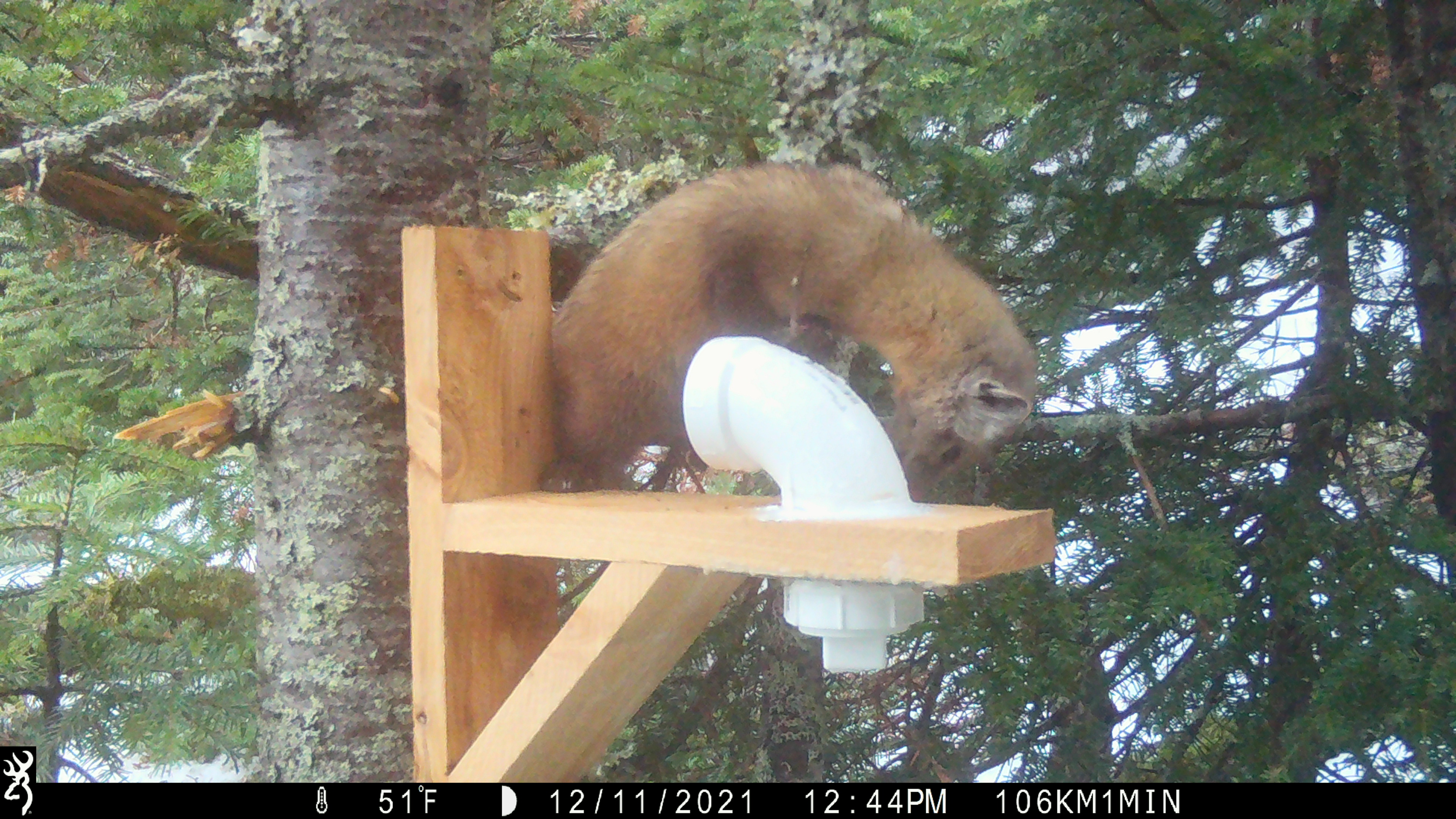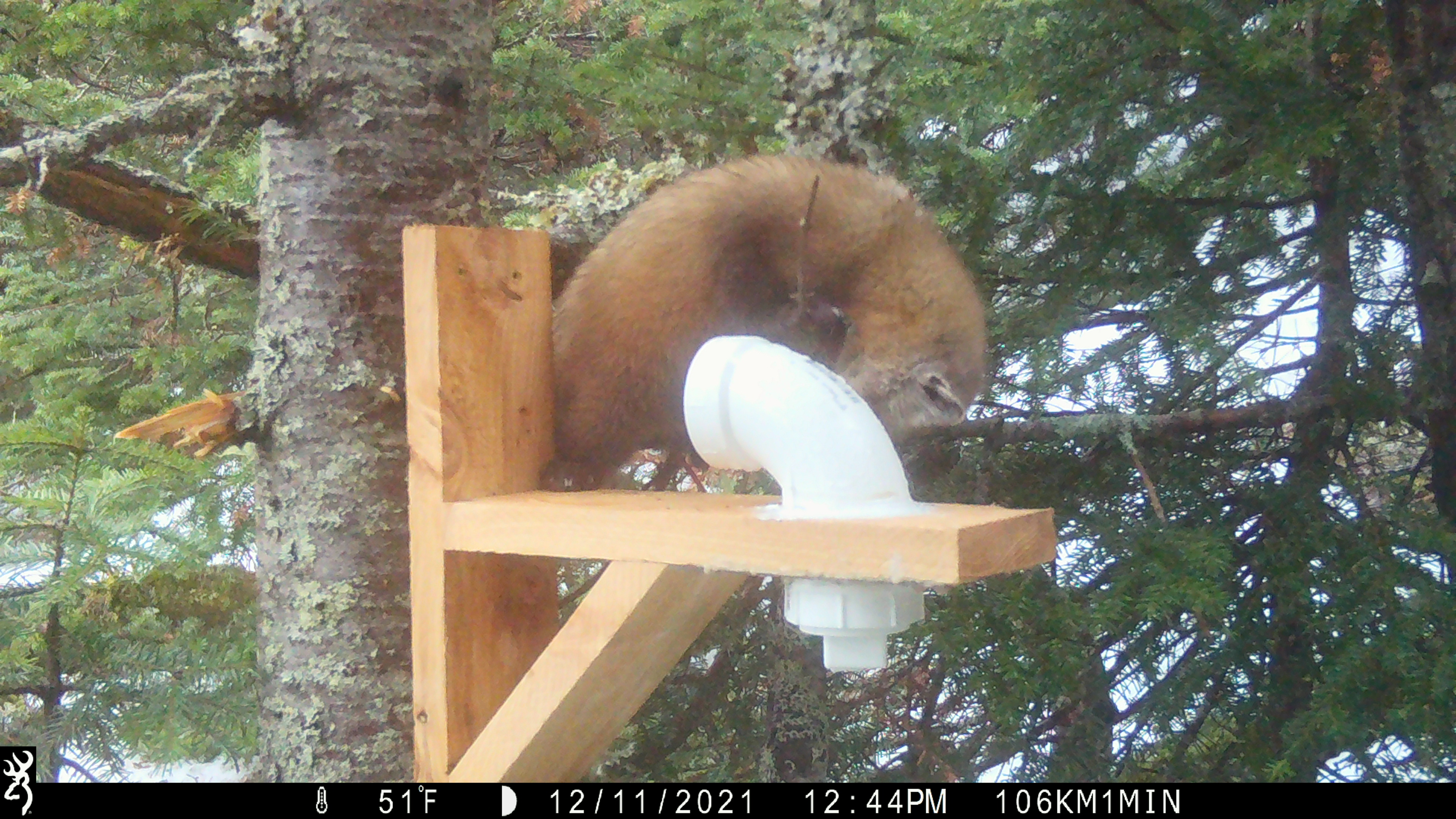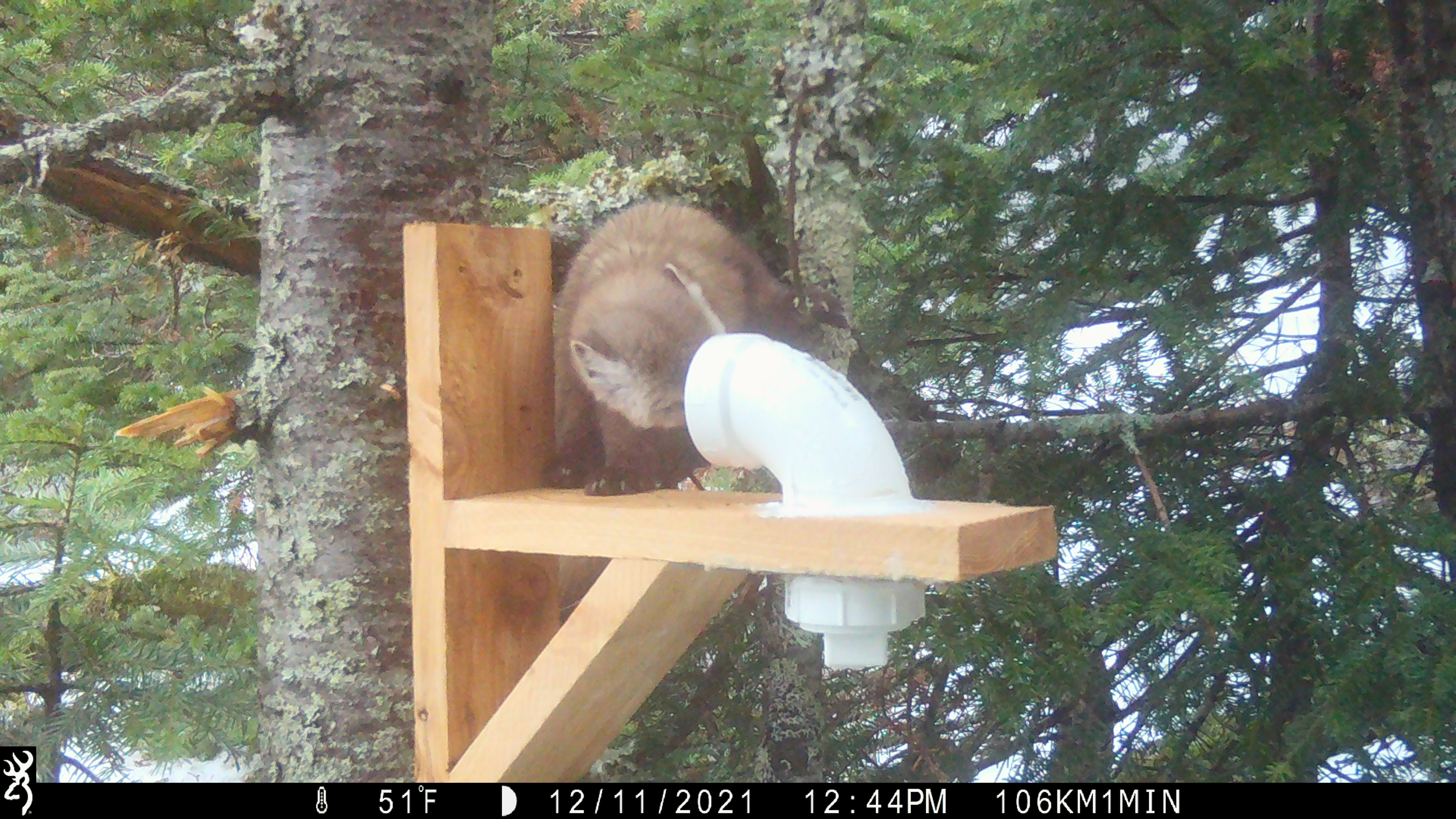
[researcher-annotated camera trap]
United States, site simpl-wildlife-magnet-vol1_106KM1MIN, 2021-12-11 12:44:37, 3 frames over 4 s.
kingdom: Animalia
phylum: Chordata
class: Mammalia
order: Carnivora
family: Mustelidae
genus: Martes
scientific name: Martes americana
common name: american marten